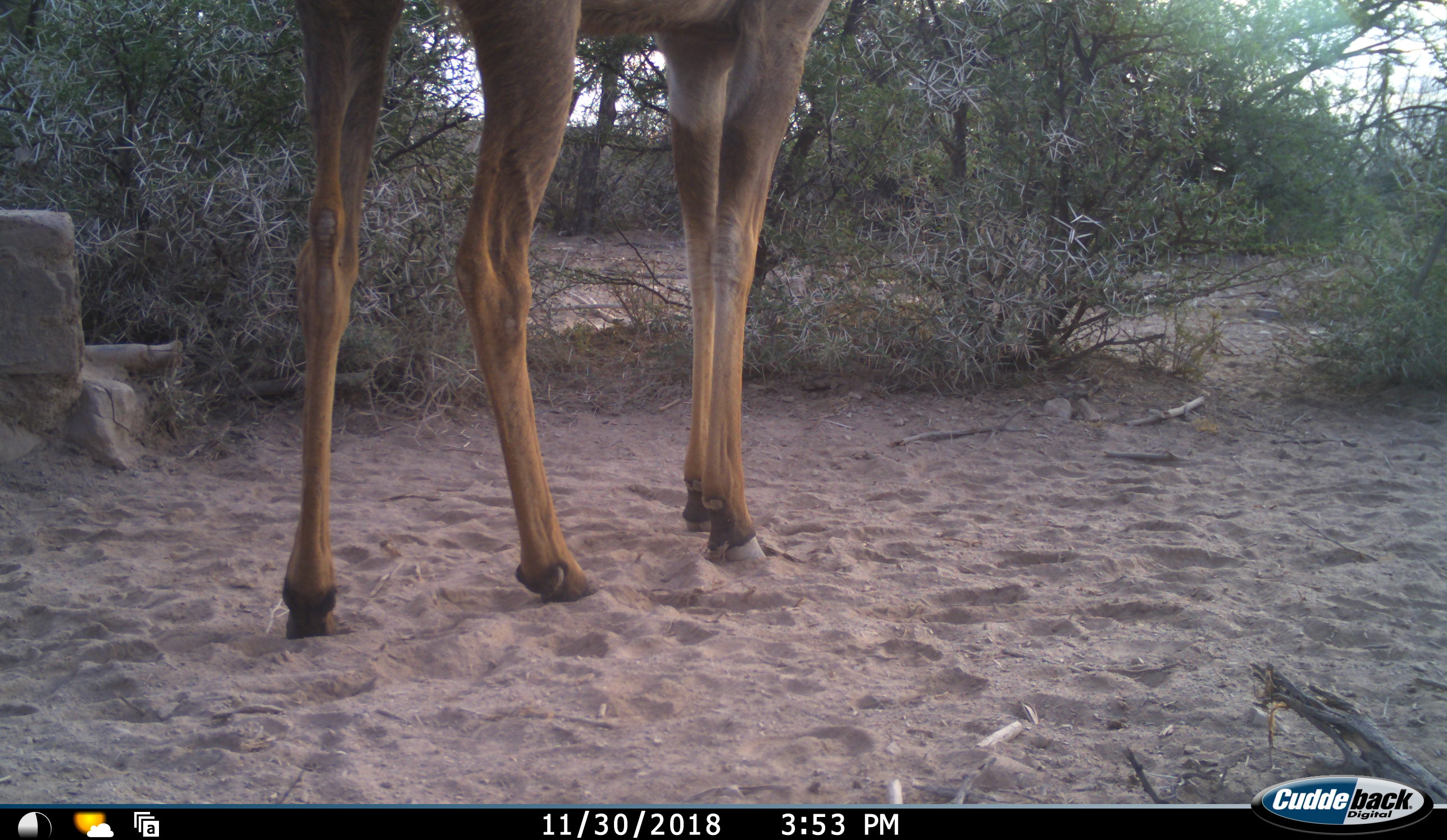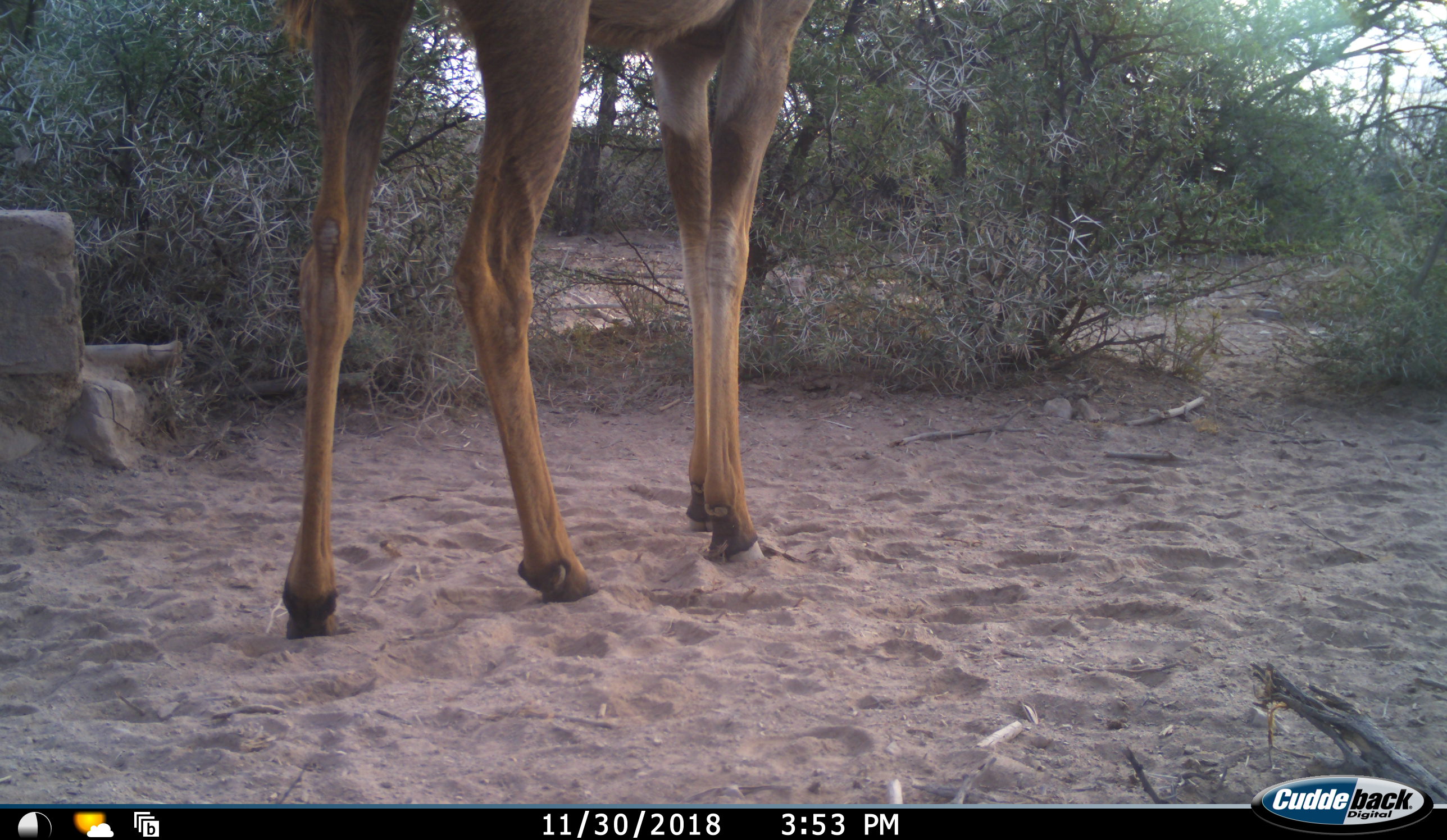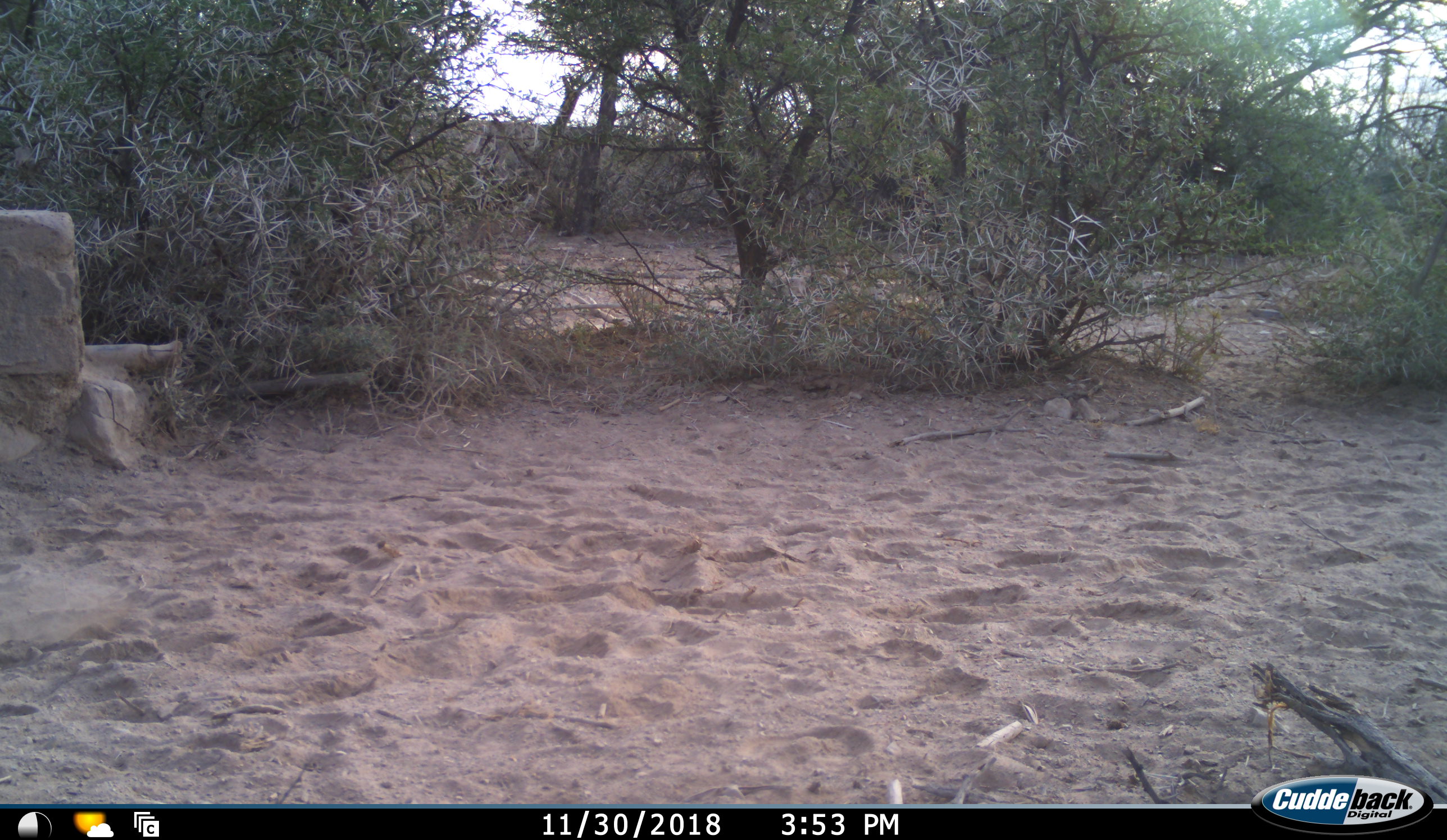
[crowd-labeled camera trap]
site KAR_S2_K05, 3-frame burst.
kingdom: Animalia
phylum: Chordata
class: Mammalia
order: Artiodactyla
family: Bovidae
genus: Tragelaphus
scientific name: Tragelaphus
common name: kudu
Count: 1.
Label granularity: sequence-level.